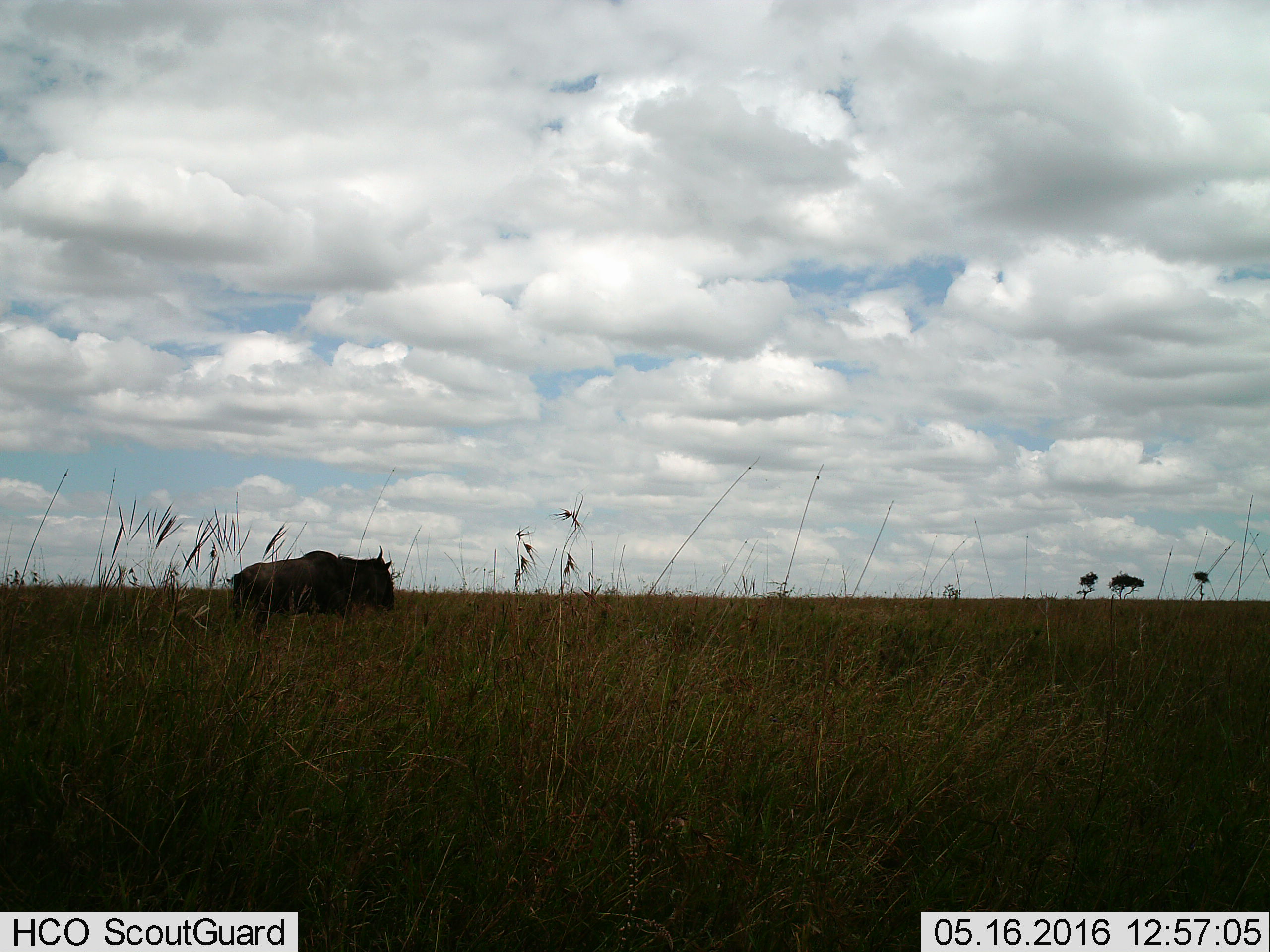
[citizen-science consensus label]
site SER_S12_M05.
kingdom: Animalia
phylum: Chordata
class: Mammalia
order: Artiodactyla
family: Bovidae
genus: Connochaetes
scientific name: Connochaetes taurinus taurinus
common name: blue wildebeest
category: wildebeestblue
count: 1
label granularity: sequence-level